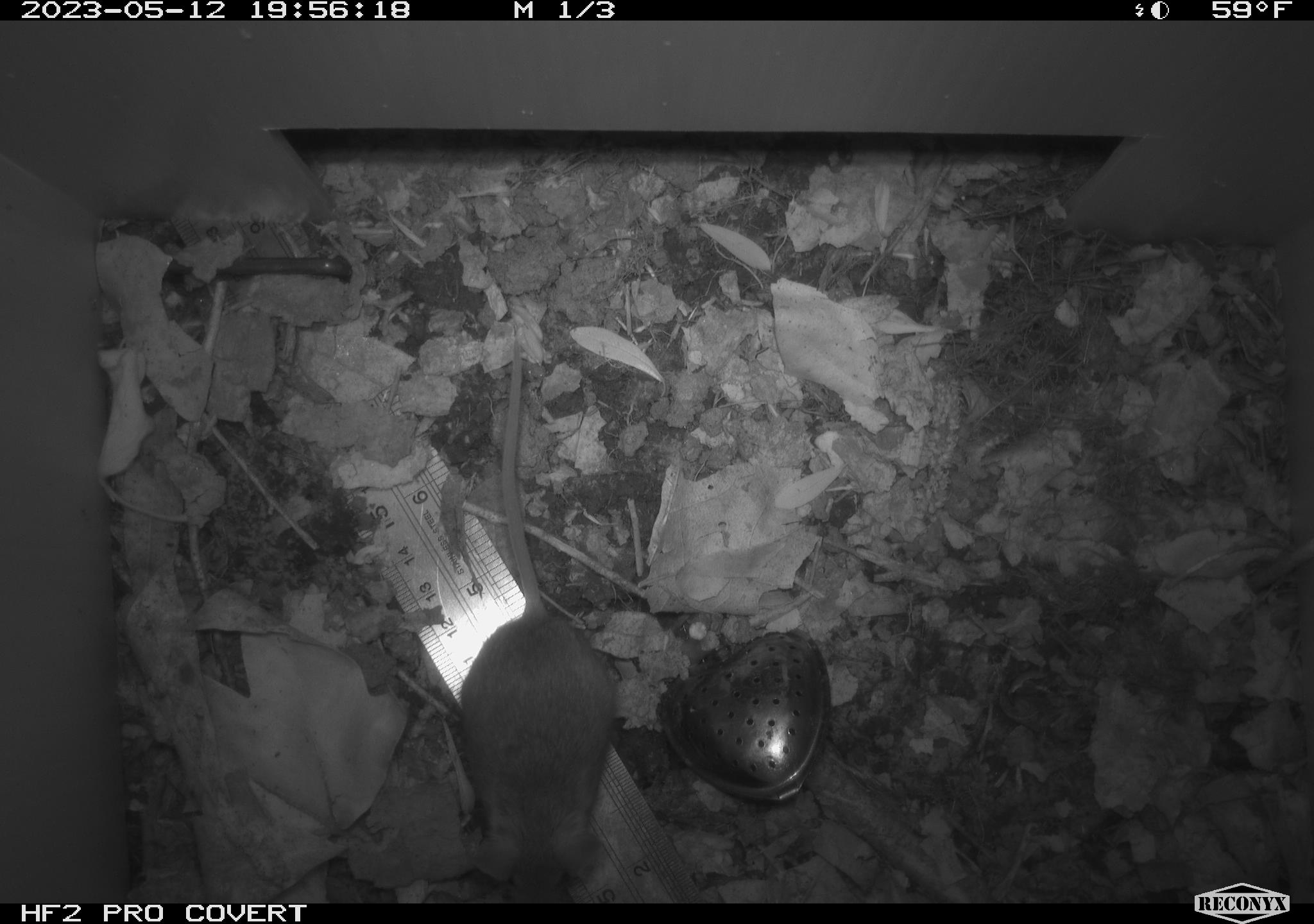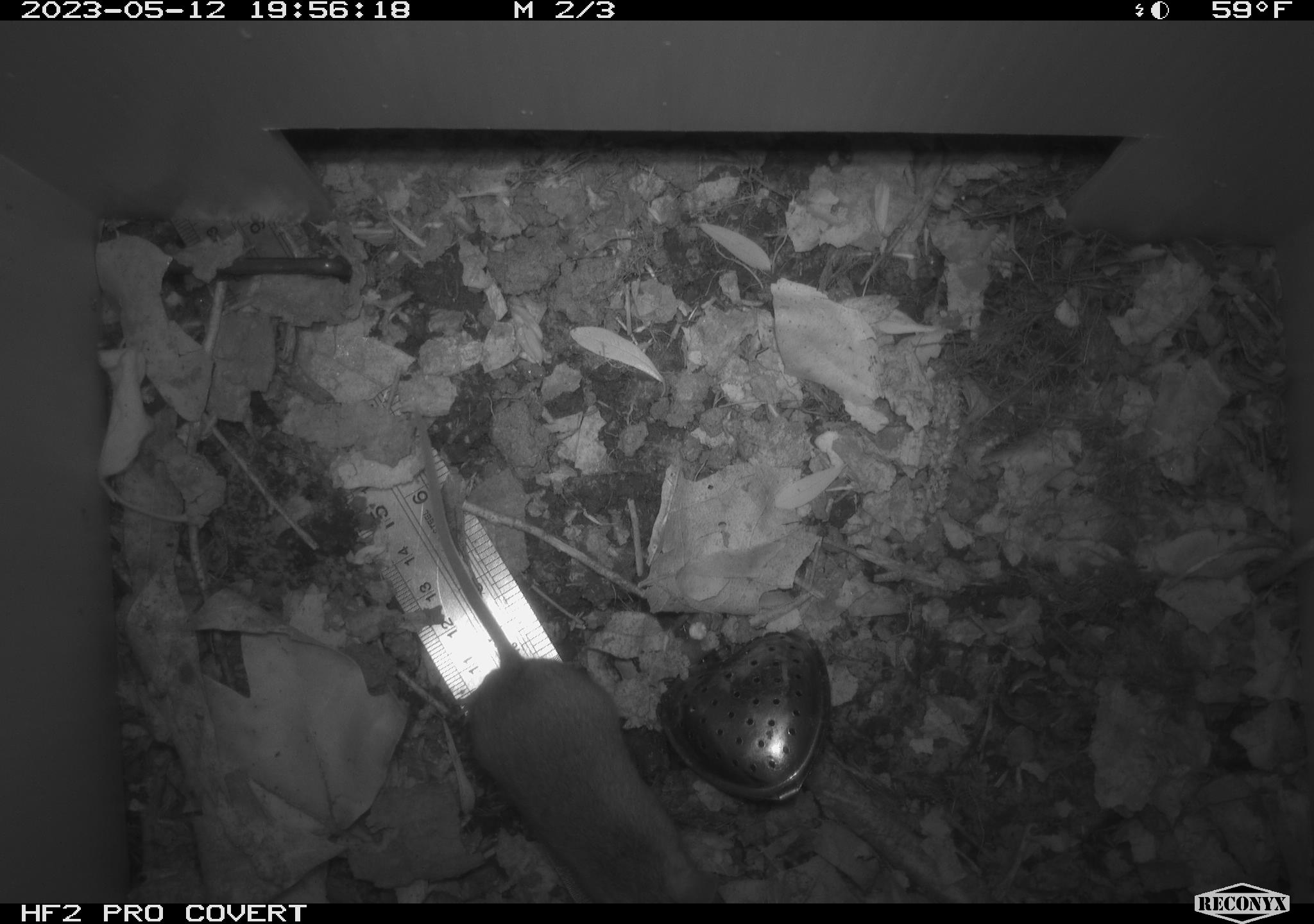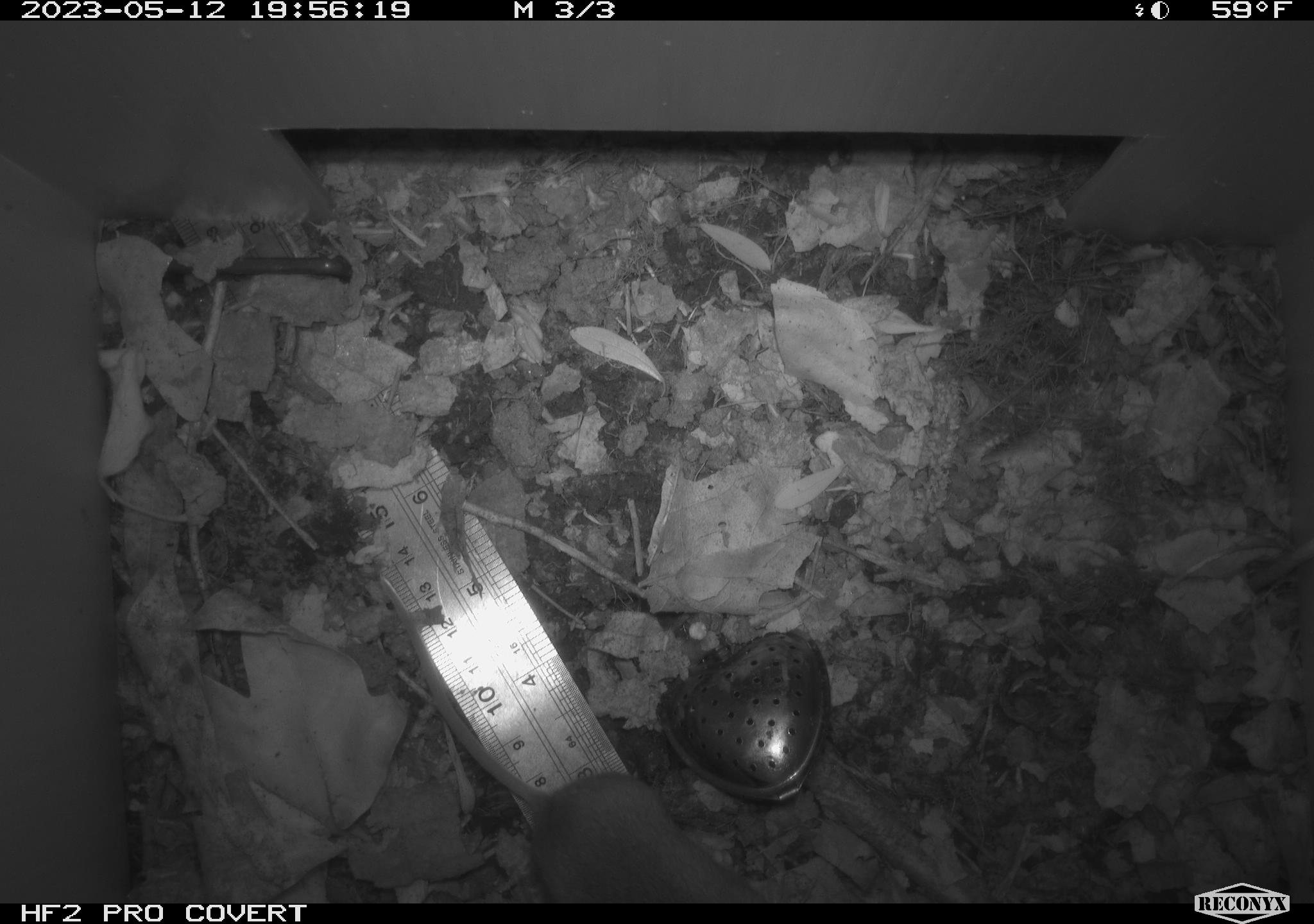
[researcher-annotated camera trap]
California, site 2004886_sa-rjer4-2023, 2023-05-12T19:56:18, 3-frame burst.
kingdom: Animalia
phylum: Chordata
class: Mammalia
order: Rodentia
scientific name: Rodentia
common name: mouse species